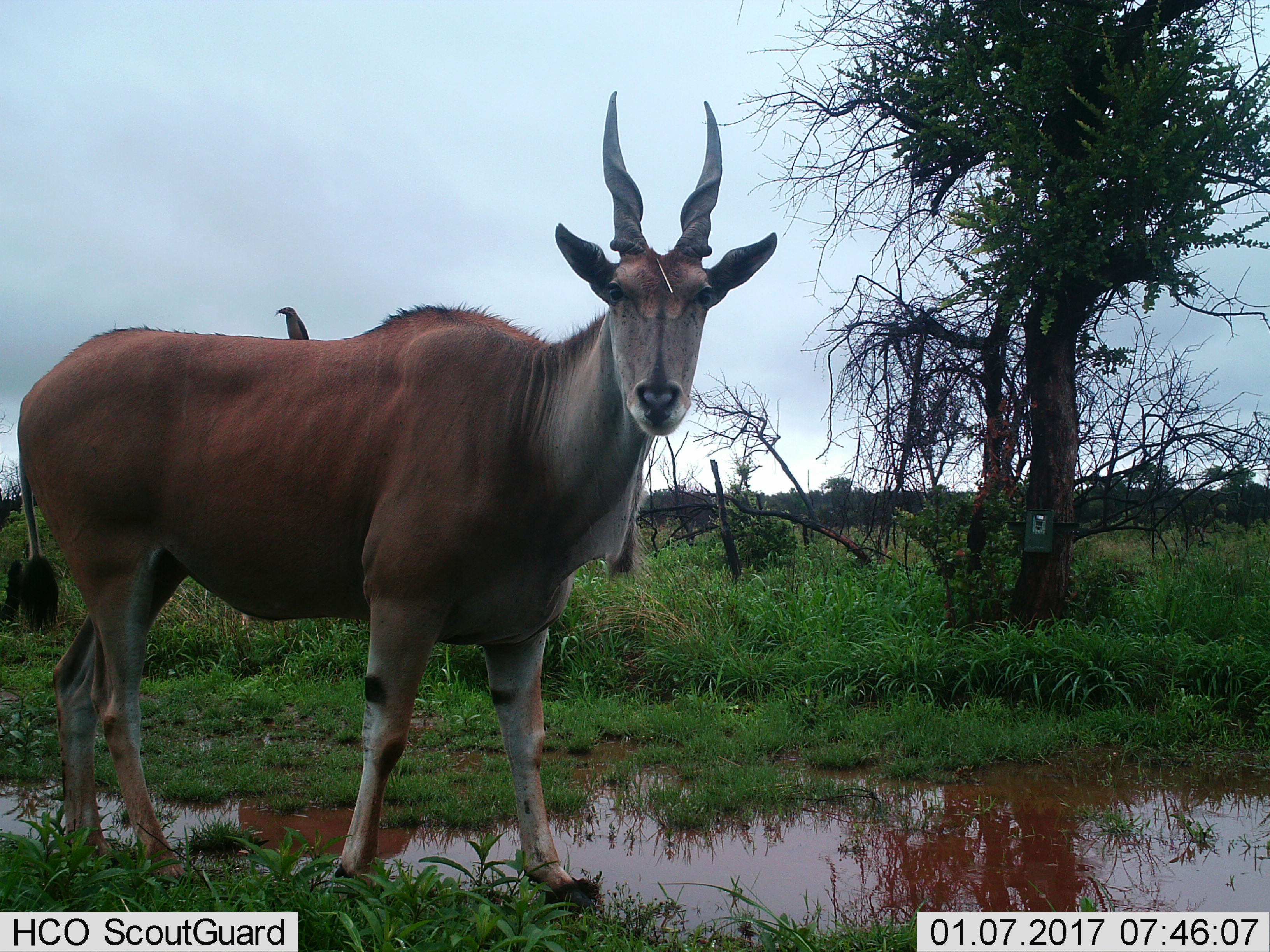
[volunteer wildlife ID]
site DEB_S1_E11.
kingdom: Animalia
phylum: Chordata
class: Aves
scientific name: Aves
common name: bird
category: birdother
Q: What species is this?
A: Birdother (bird) (Aves).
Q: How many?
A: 1.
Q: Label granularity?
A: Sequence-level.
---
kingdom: Animalia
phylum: Chordata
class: Mammalia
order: Artiodactyla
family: Bovidae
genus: Tragelaphus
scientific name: Tragelaphus oryx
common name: eland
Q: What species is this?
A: Eland (Tragelaphus oryx).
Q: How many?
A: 1.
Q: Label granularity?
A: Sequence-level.